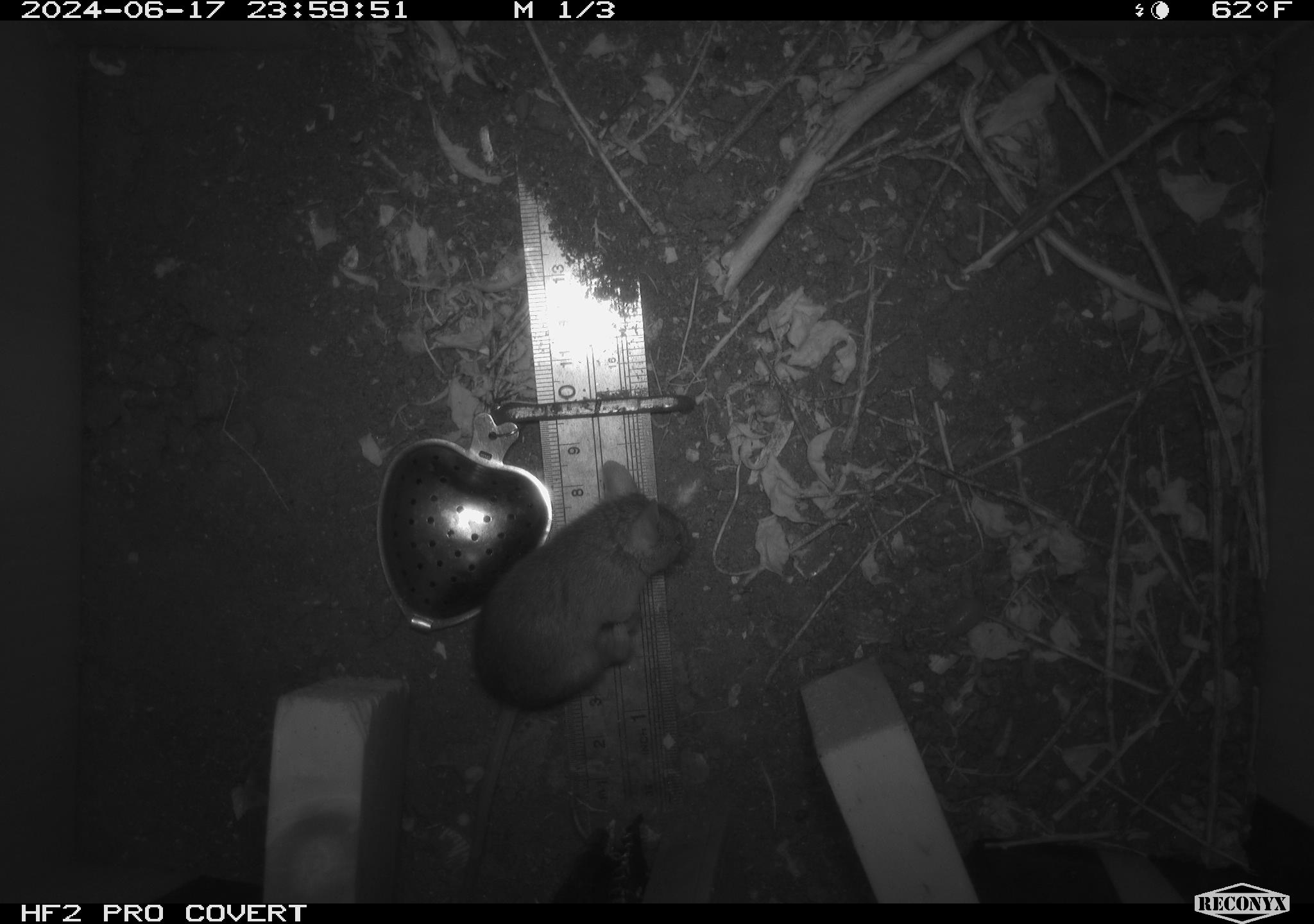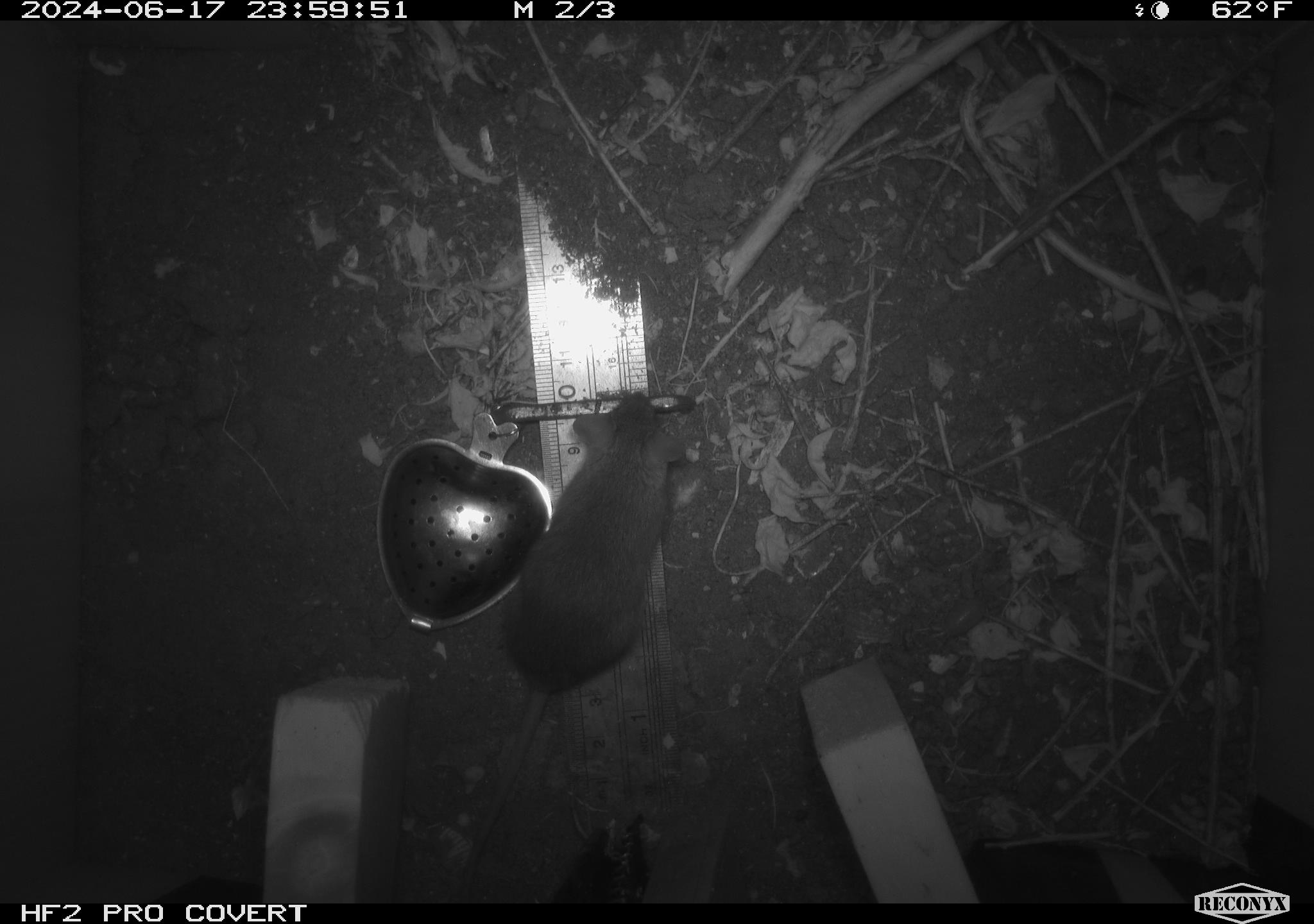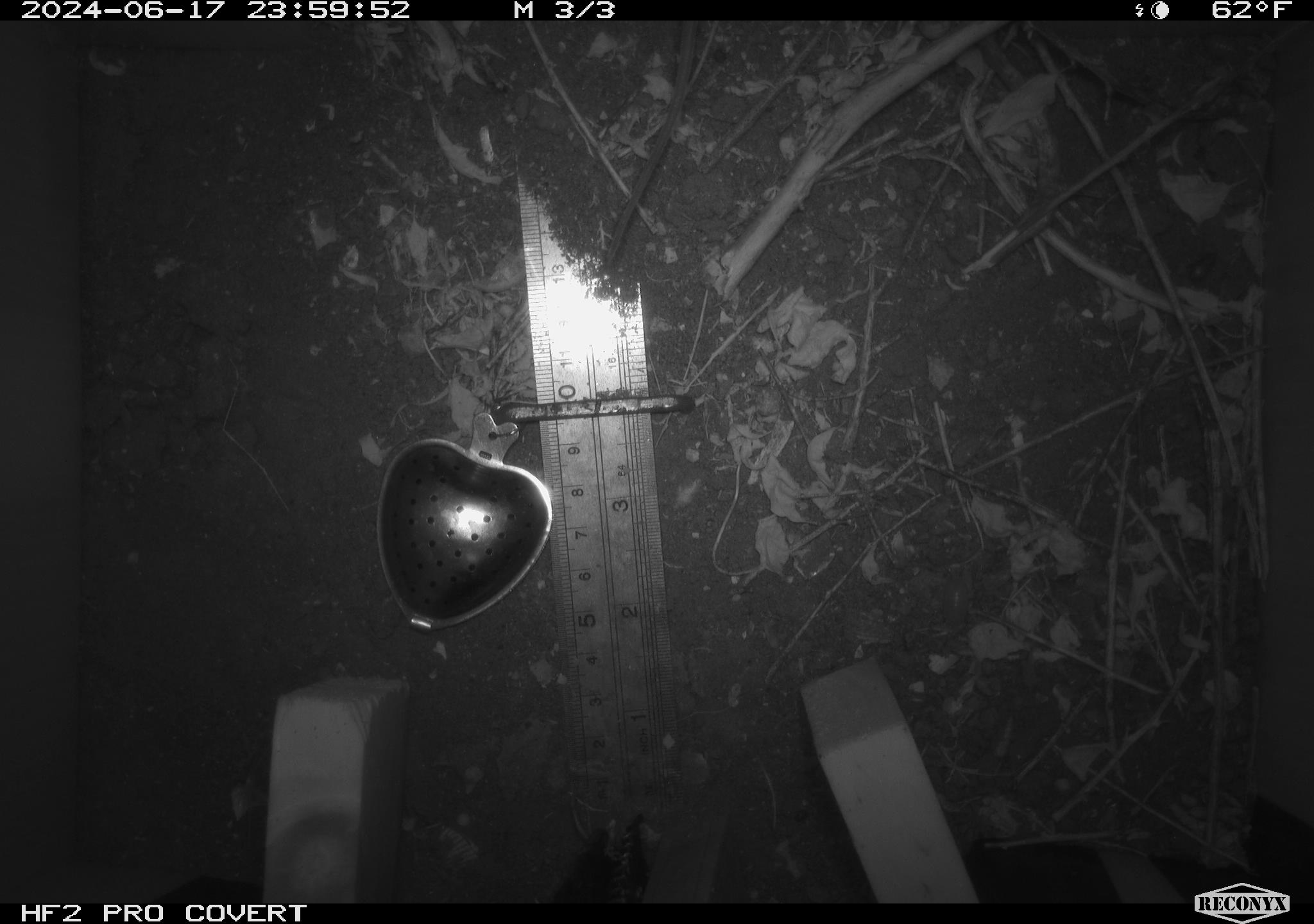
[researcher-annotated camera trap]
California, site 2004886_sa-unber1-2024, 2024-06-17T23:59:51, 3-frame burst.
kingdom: Animalia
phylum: Chordata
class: Mammalia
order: Rodentia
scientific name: Rodentia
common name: mouse species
Mouse species (Rodentia).